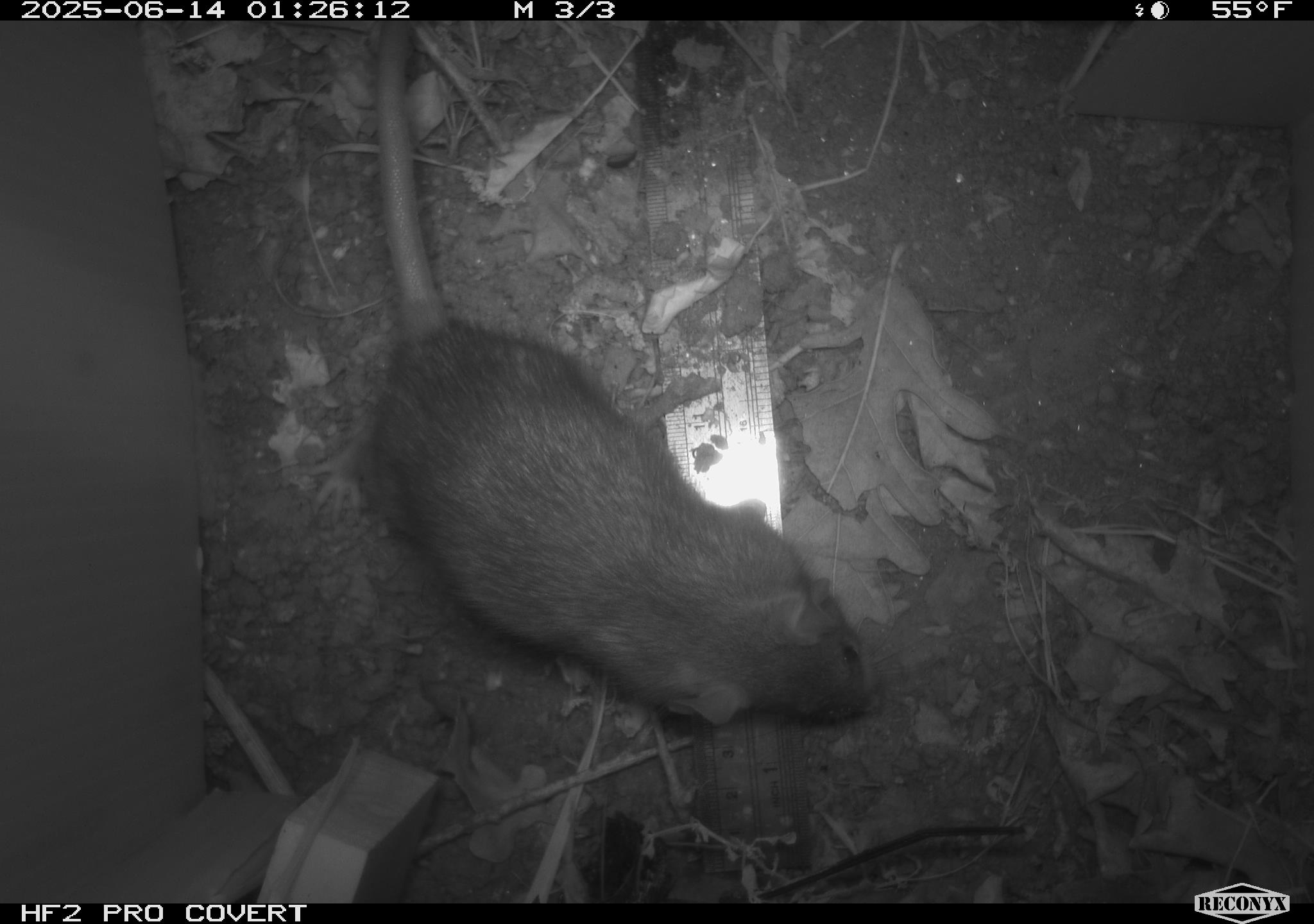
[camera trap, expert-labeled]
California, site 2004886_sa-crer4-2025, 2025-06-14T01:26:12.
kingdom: Animalia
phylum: Chordata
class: Mammalia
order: Rodentia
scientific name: Rodentia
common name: rodent